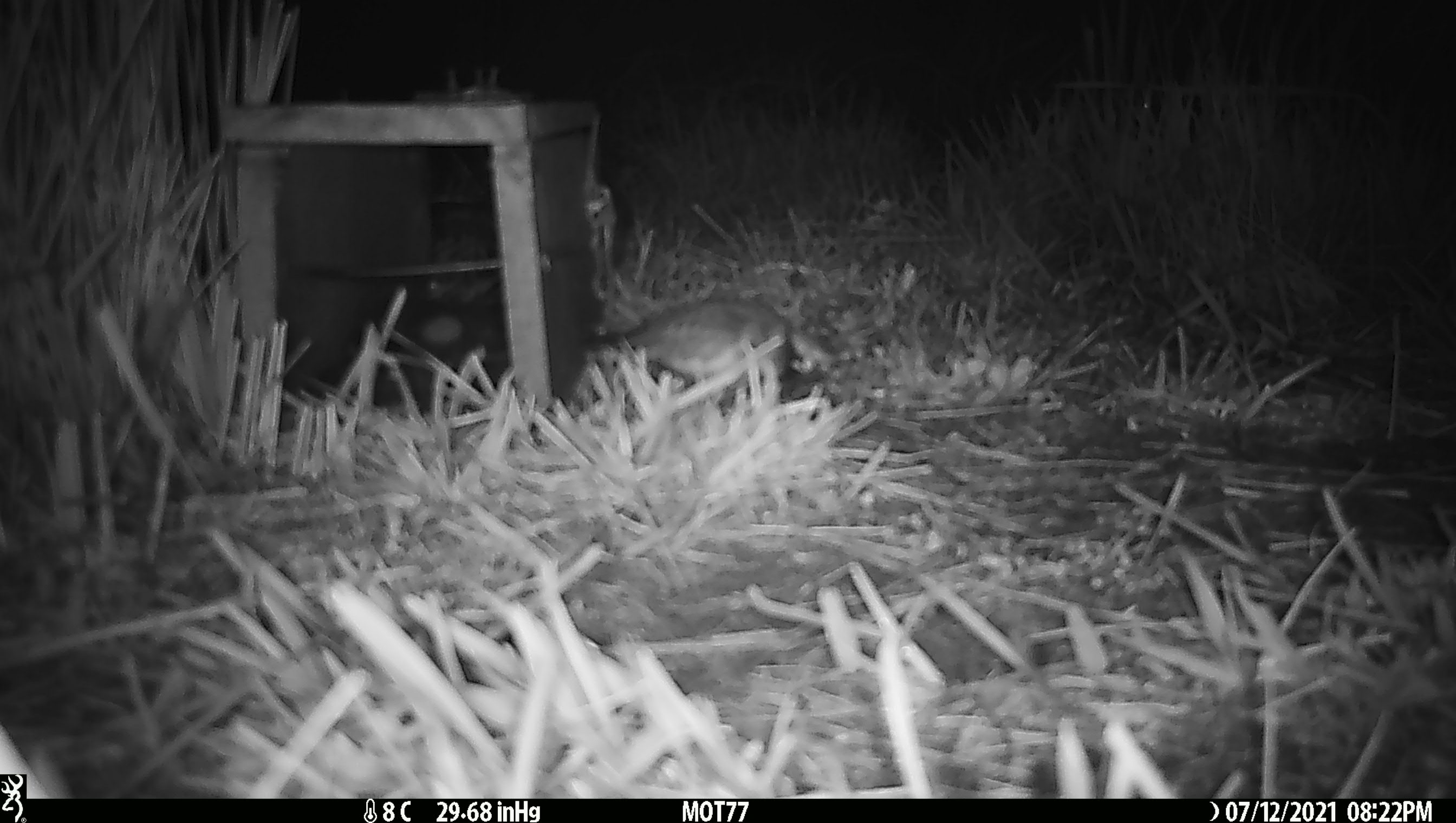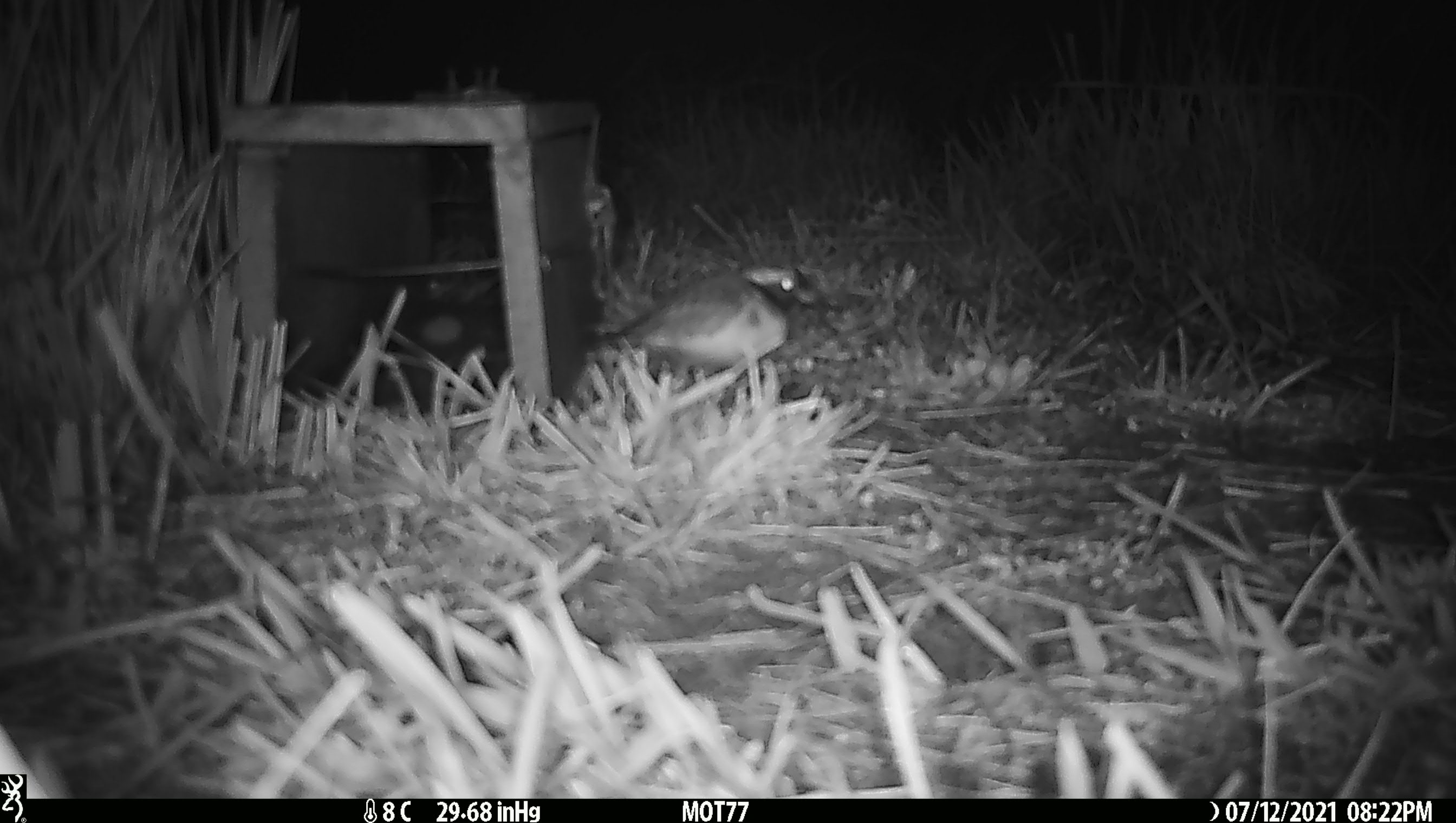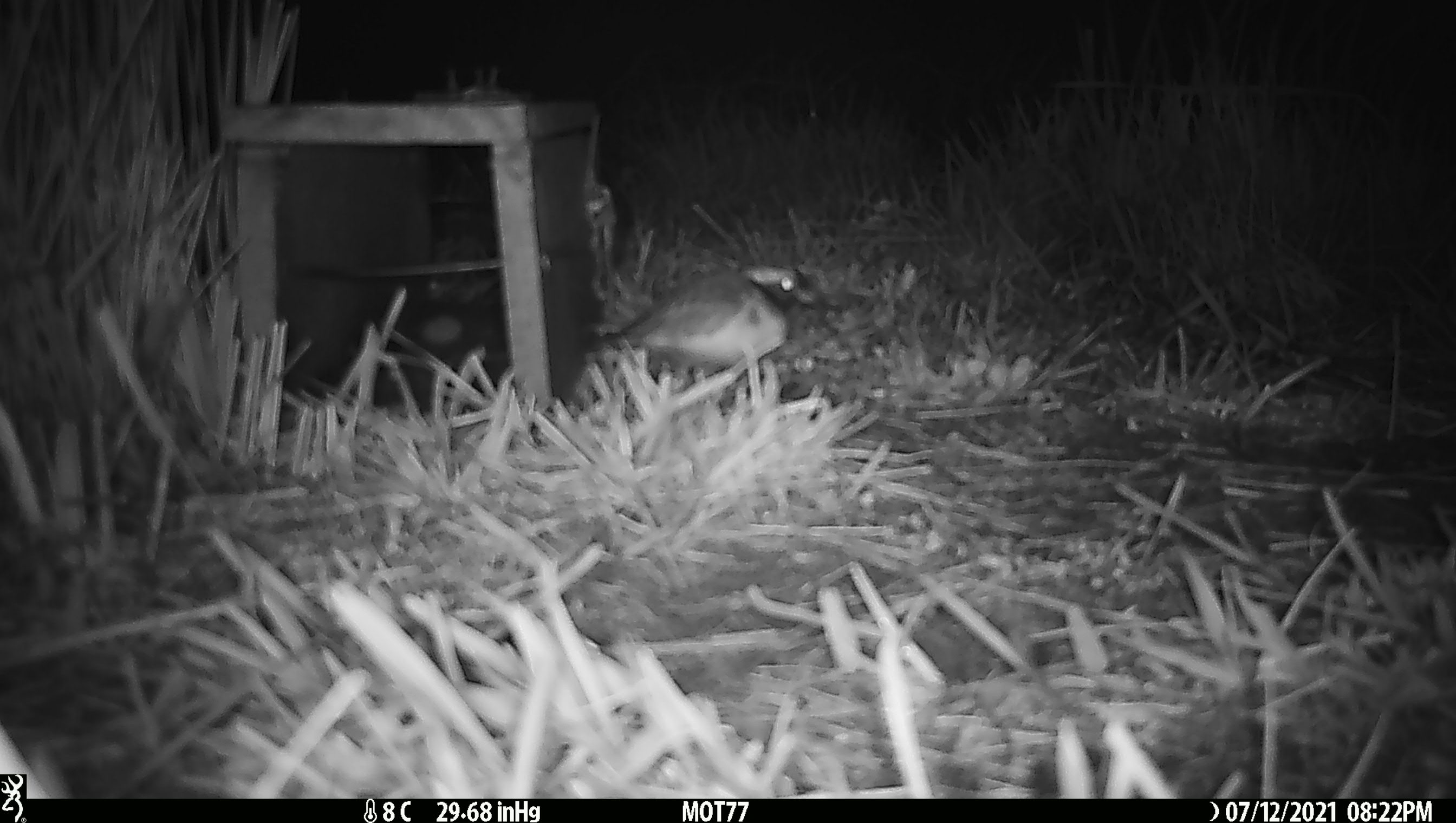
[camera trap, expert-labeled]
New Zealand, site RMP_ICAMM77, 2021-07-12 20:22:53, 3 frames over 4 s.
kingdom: Animalia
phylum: Chordata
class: Aves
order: Charadriiformes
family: Charadriidae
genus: Thinornis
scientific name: Thinornis novaeseelandiae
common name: shore plover